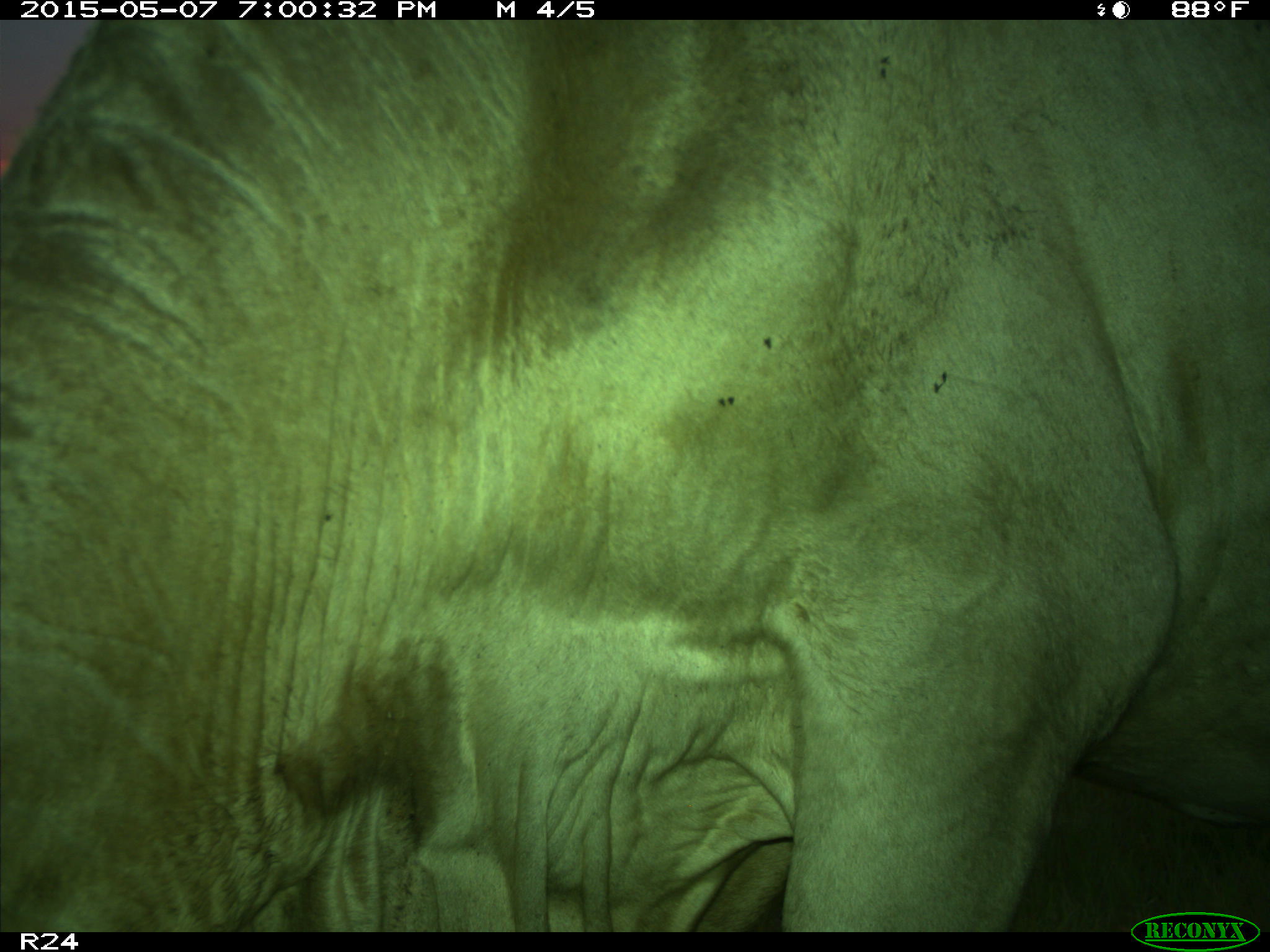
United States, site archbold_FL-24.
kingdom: Animalia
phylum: Chordata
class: Mammalia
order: Artiodactyla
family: Bovidae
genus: Bos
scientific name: Bos taurus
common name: domestic cow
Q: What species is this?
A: Bos taurus (domestic cow).